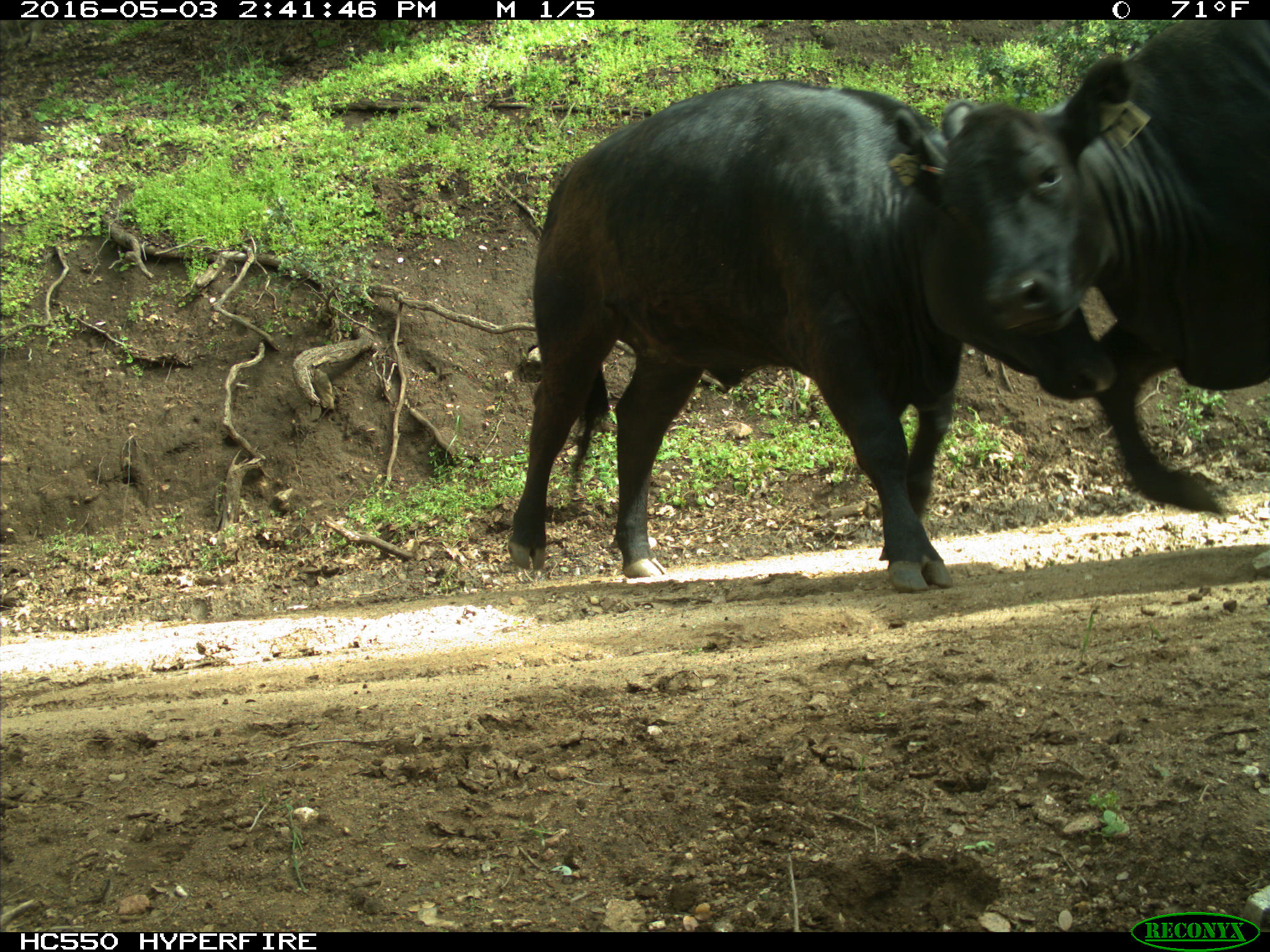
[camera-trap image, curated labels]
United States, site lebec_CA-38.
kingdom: Animalia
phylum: Chordata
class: Mammalia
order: Artiodactyla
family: Bovidae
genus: Bos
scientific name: Bos taurus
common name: domestic cow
Bos taurus (domestic cow).